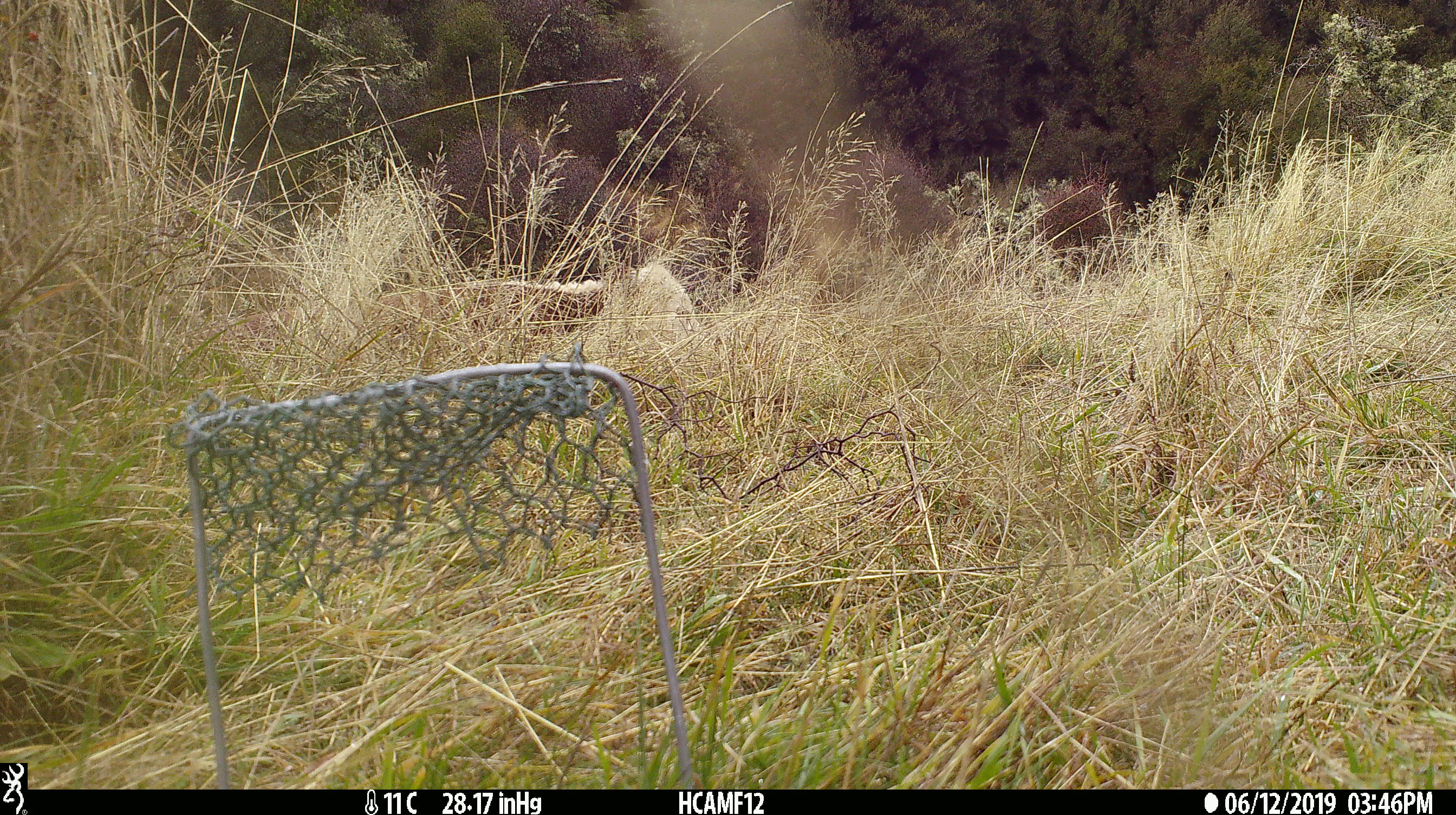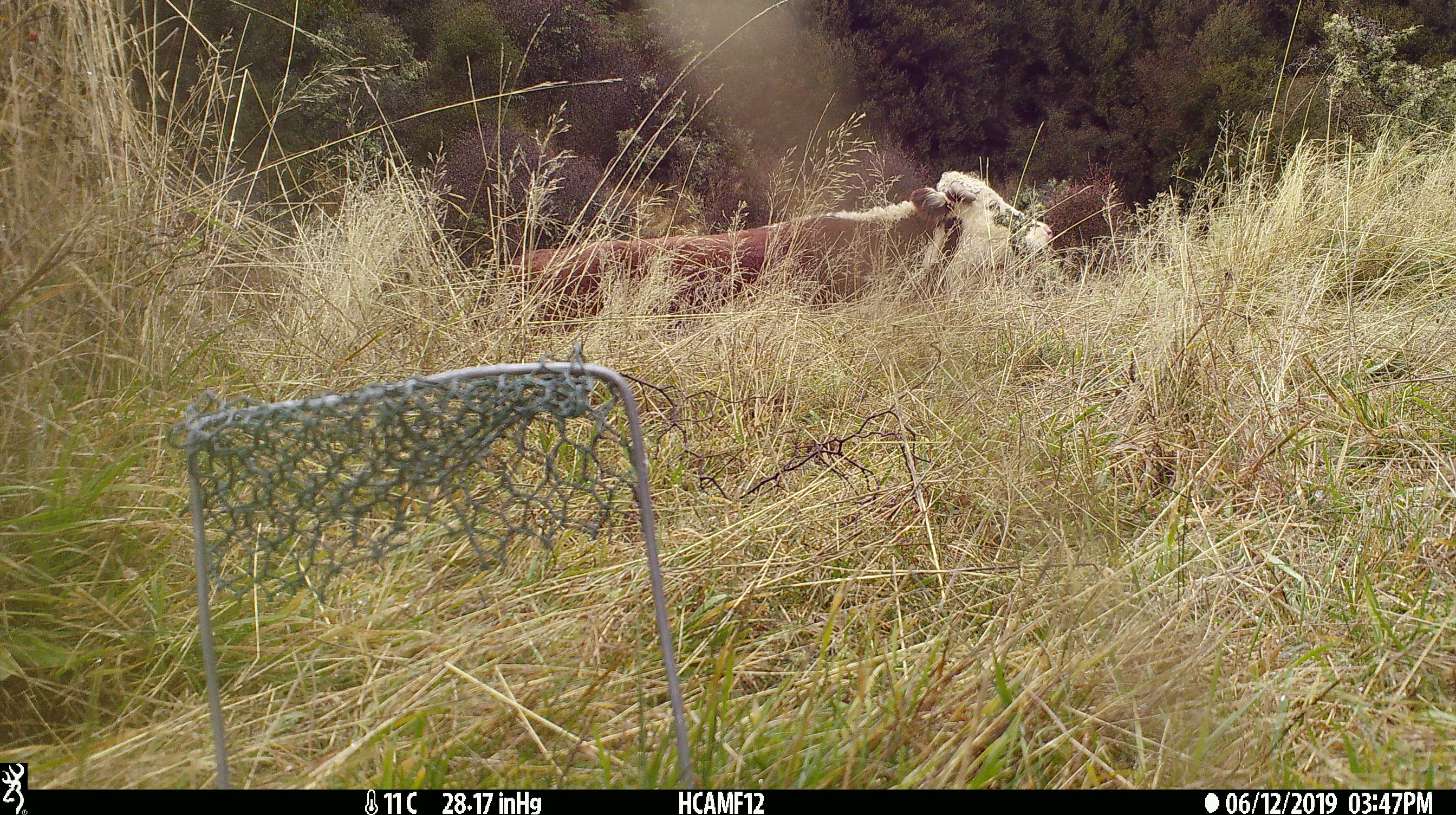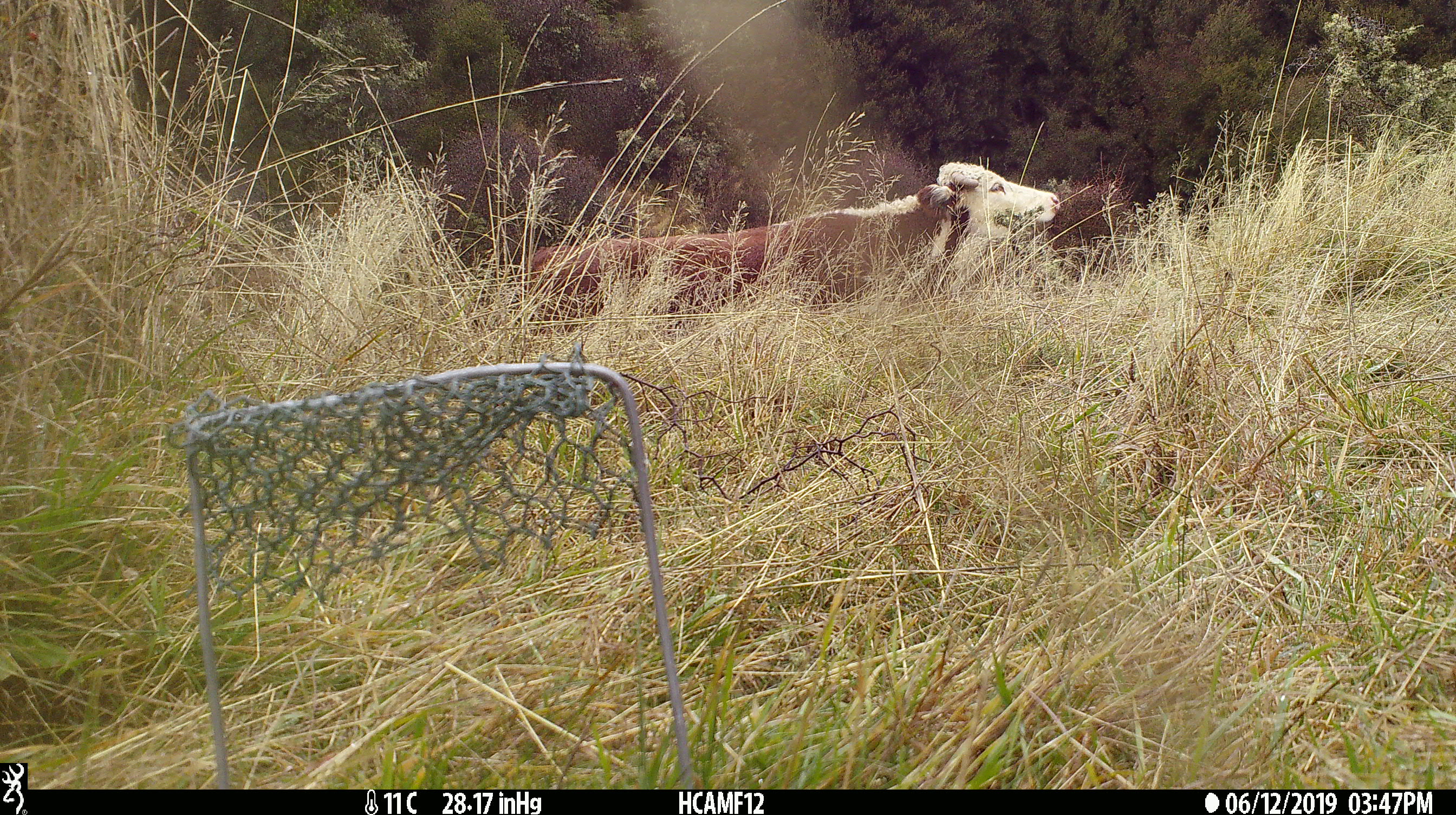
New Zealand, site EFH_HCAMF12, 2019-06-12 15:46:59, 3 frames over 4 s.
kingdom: Animalia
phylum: Chordata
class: Mammalia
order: Artiodactyla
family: Bovidae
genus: Bos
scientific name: Bos taurus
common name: domestic cow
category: cow